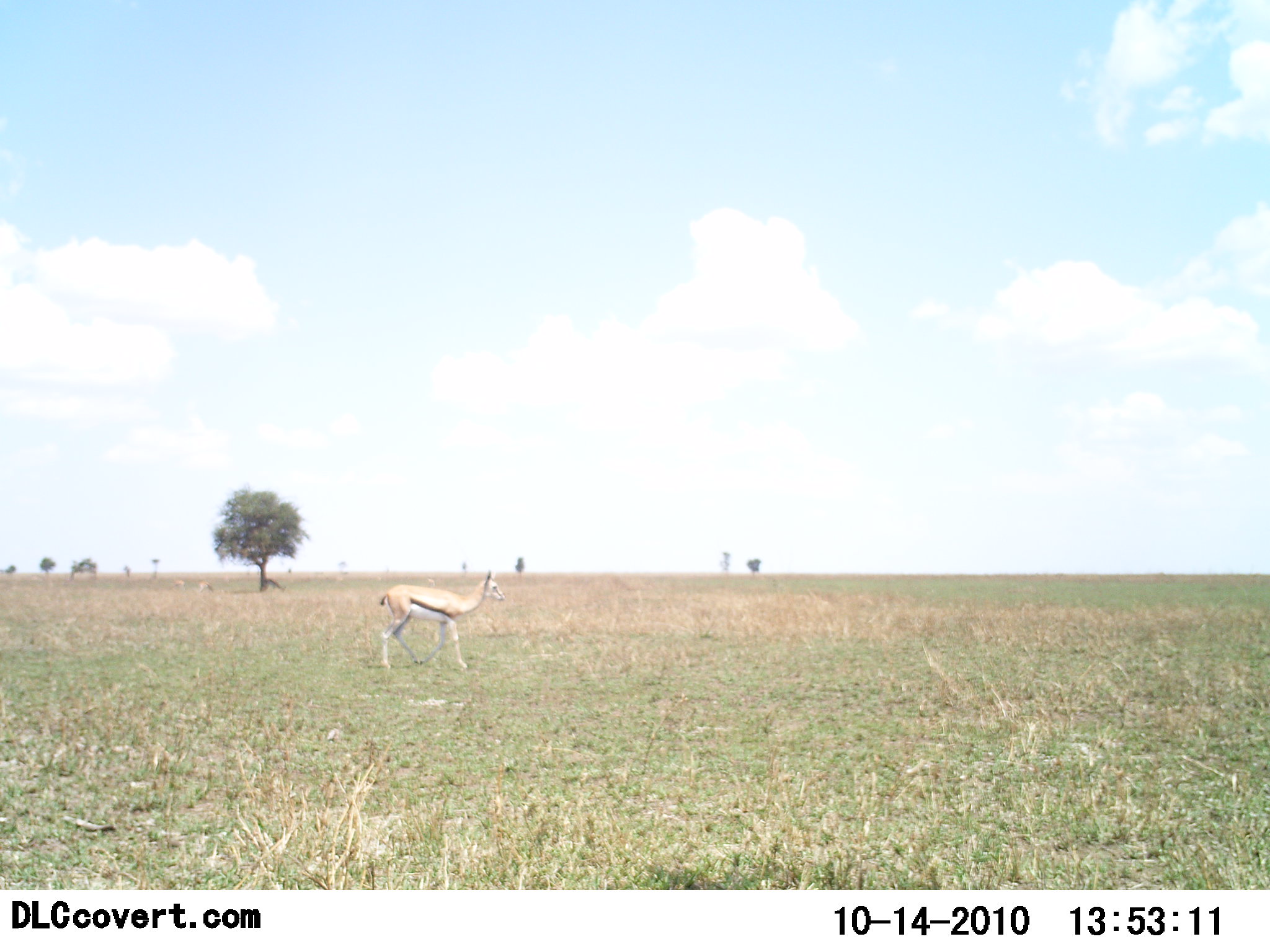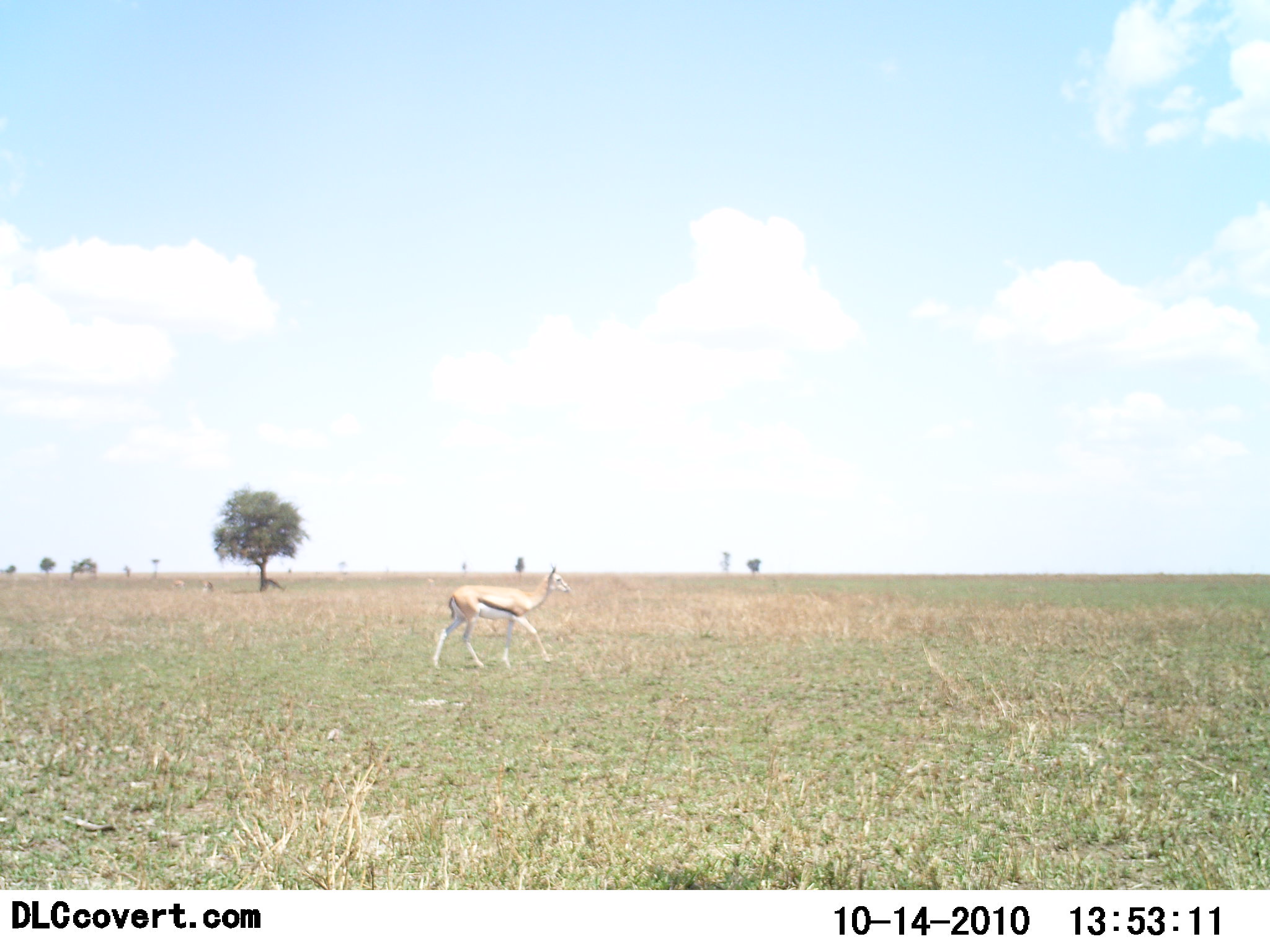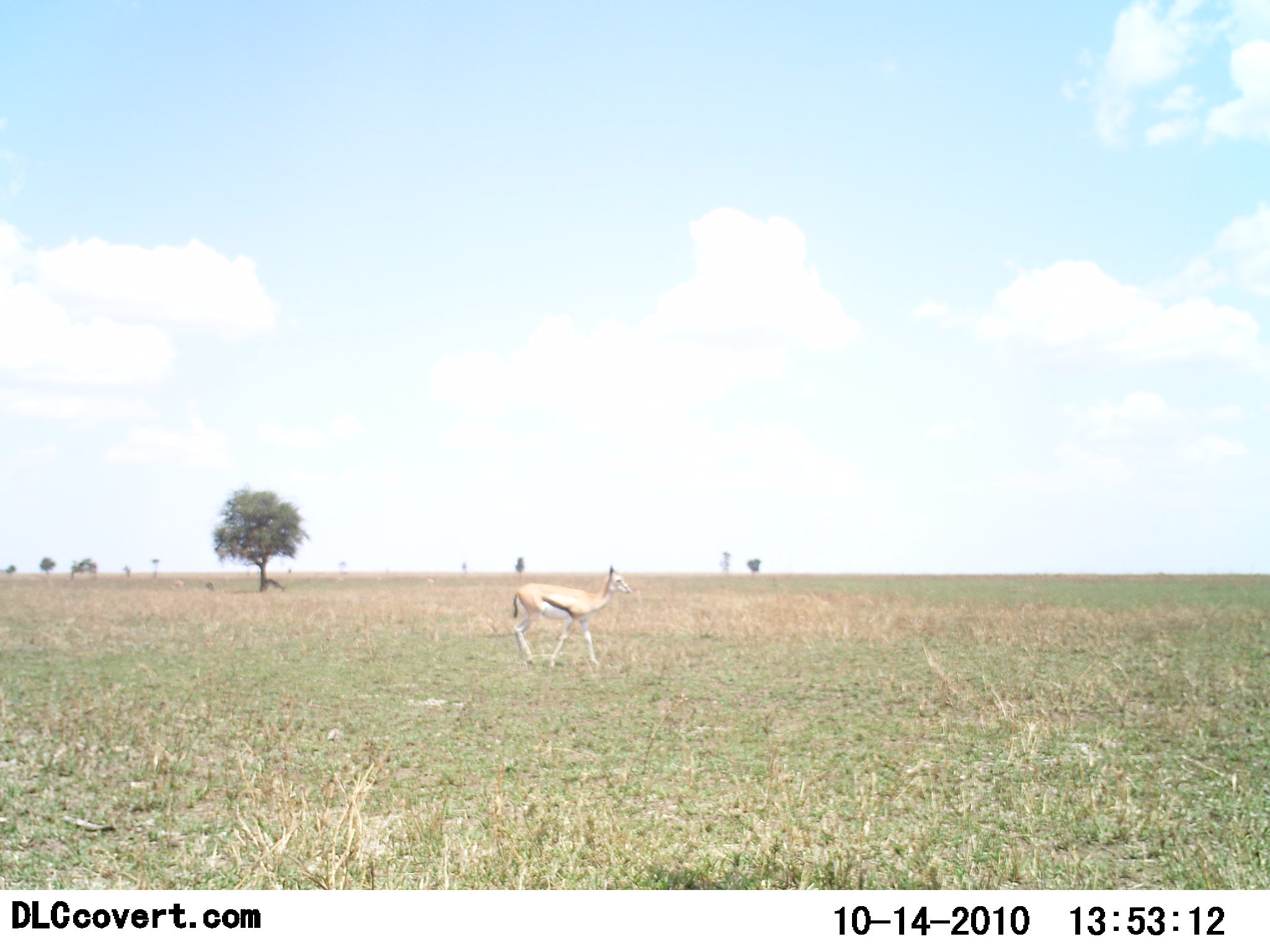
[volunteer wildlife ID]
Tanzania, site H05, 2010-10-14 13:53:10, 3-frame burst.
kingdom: Animalia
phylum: Chordata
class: Mammalia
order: Artiodactyla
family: Bovidae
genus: Eudorcas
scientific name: Eudorcas thomsonii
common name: thomson's gazelle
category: gazellethomsons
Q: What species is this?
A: Gazellethomsons (thomson's gazelle) (Eudorcas thomsonii).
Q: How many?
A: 1.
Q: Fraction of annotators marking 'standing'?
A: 0%.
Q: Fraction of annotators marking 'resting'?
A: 0%.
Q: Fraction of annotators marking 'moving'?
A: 100%.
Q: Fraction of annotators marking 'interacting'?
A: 0%.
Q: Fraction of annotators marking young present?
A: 0%.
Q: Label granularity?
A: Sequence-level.